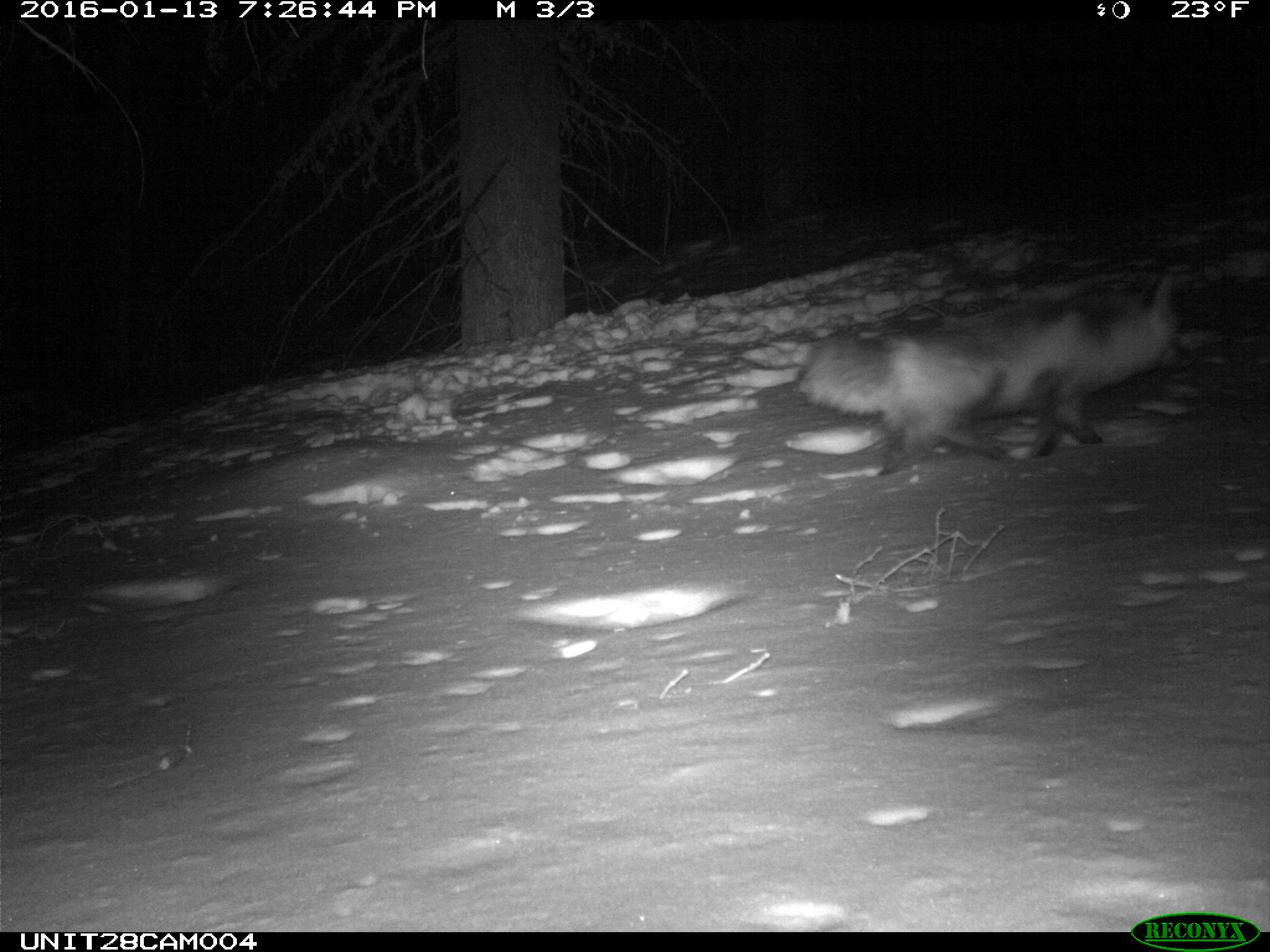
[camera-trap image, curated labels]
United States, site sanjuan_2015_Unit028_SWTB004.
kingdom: Animalia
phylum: Chordata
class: Mammalia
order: Carnivora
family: Canidae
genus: Vulpes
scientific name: Vulpes vulpes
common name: red fox